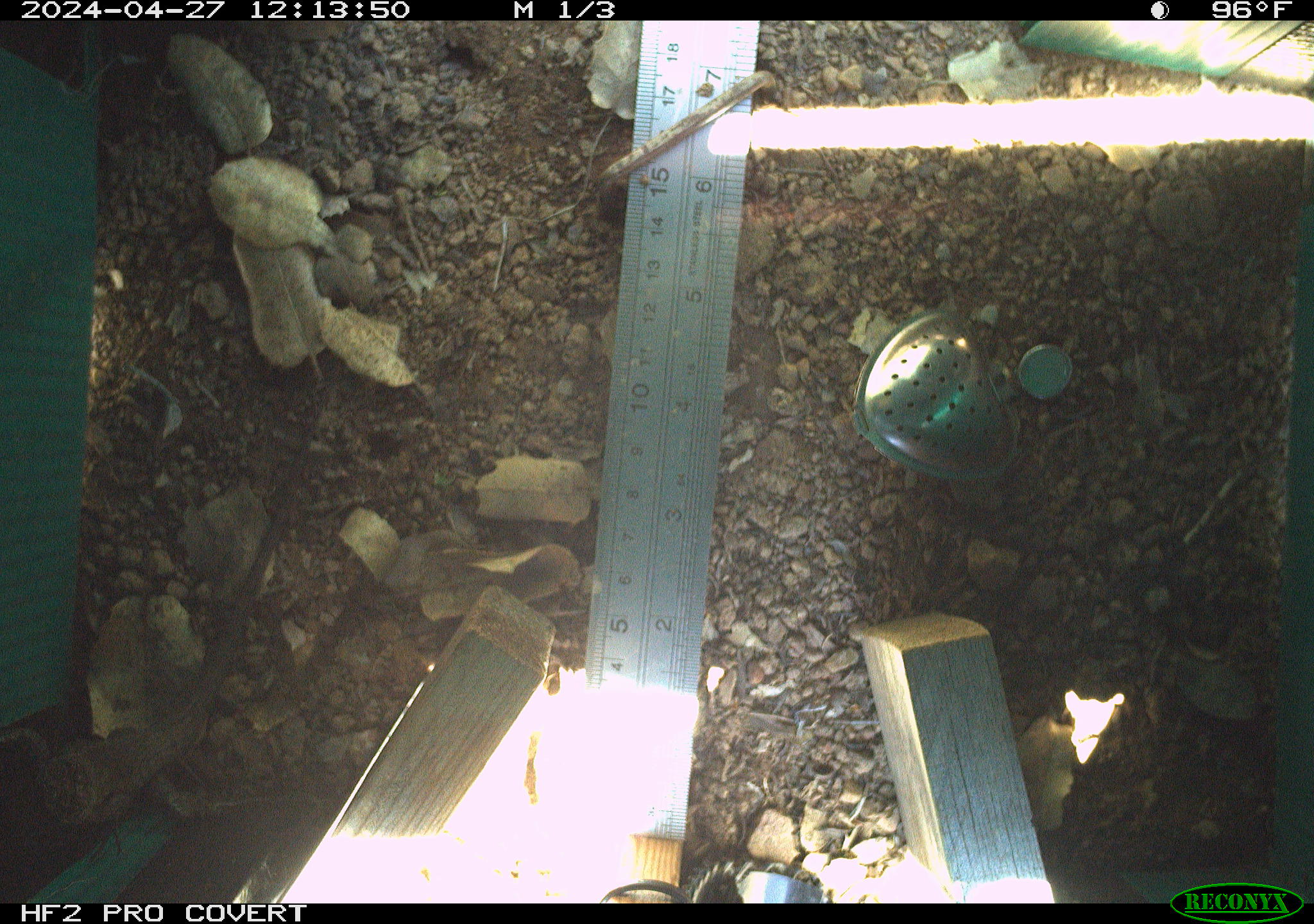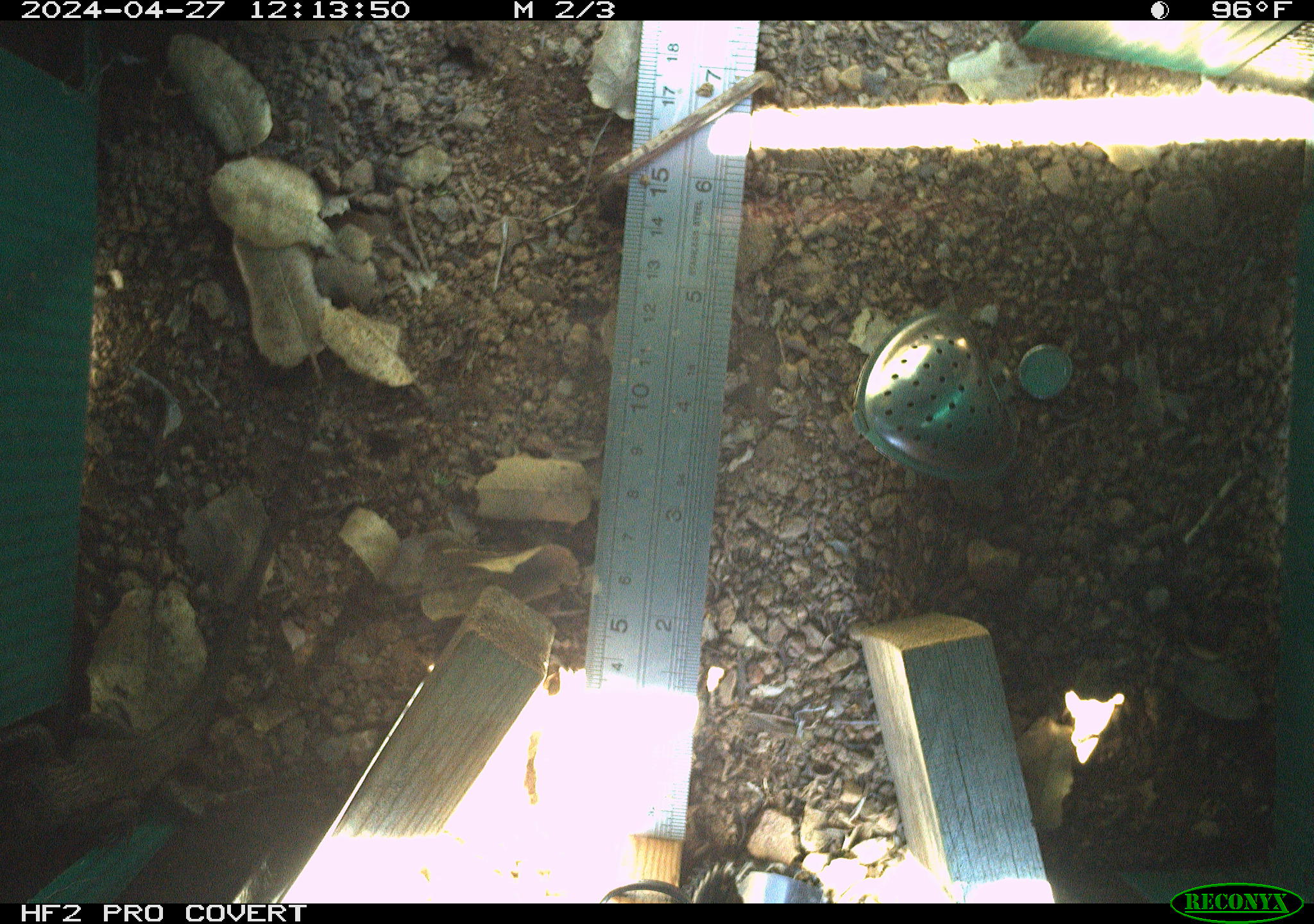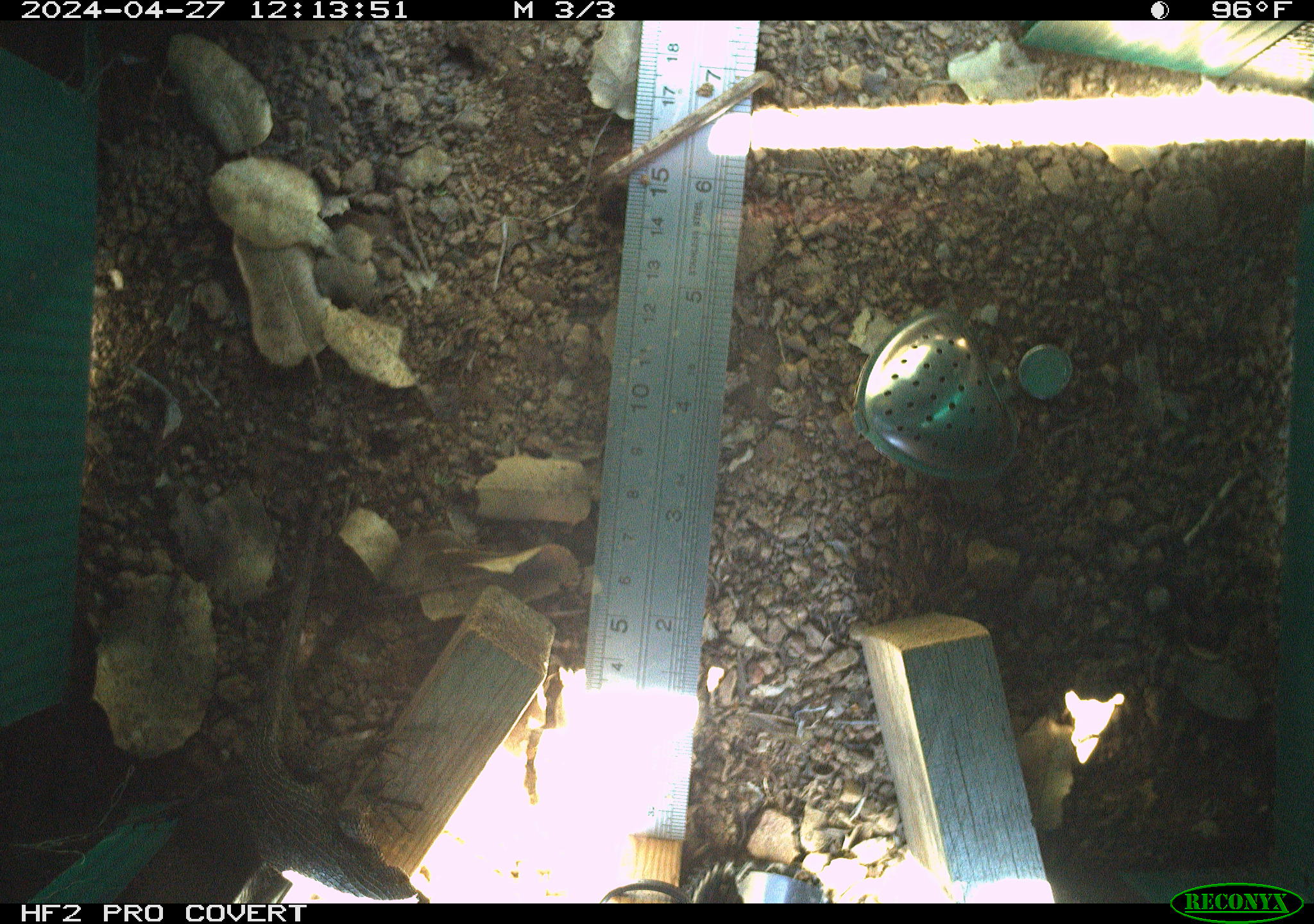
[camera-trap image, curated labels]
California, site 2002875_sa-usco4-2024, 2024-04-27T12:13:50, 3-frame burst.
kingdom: Animalia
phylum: Chordata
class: Reptilia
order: Squamata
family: Phrynosomatidae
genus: Sceloporus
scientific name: Sceloporus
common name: spiny lizards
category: sceloporus species